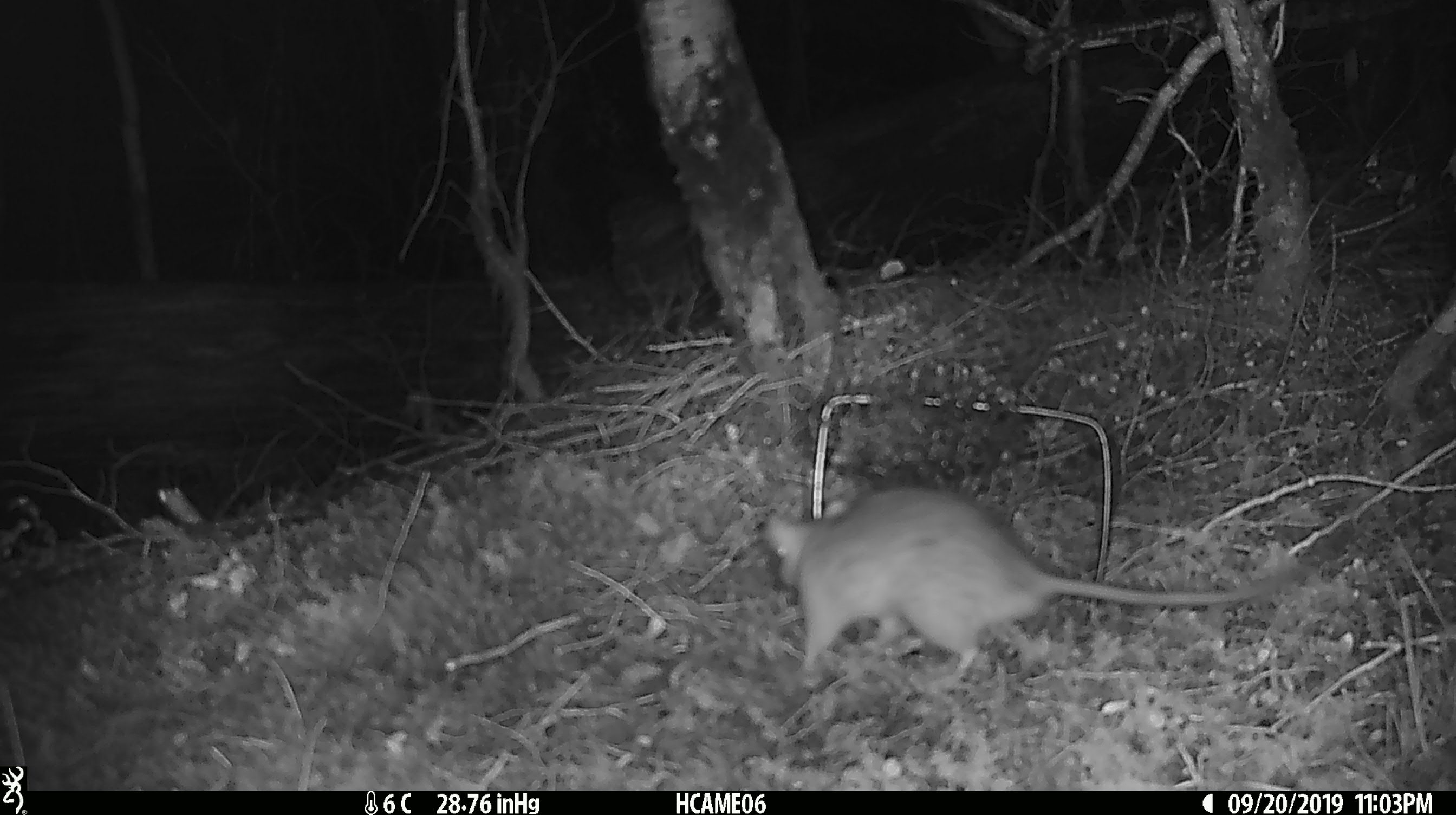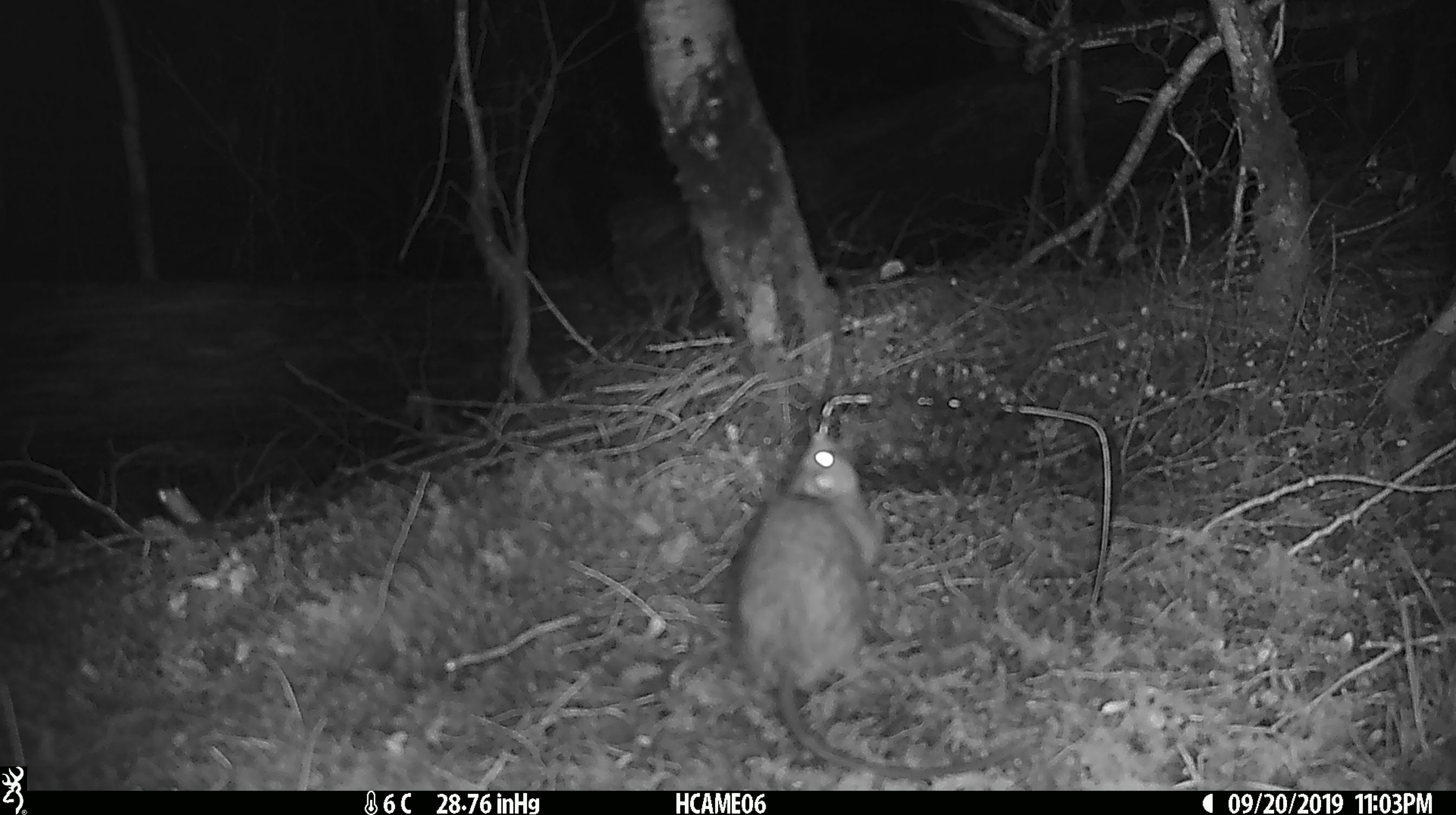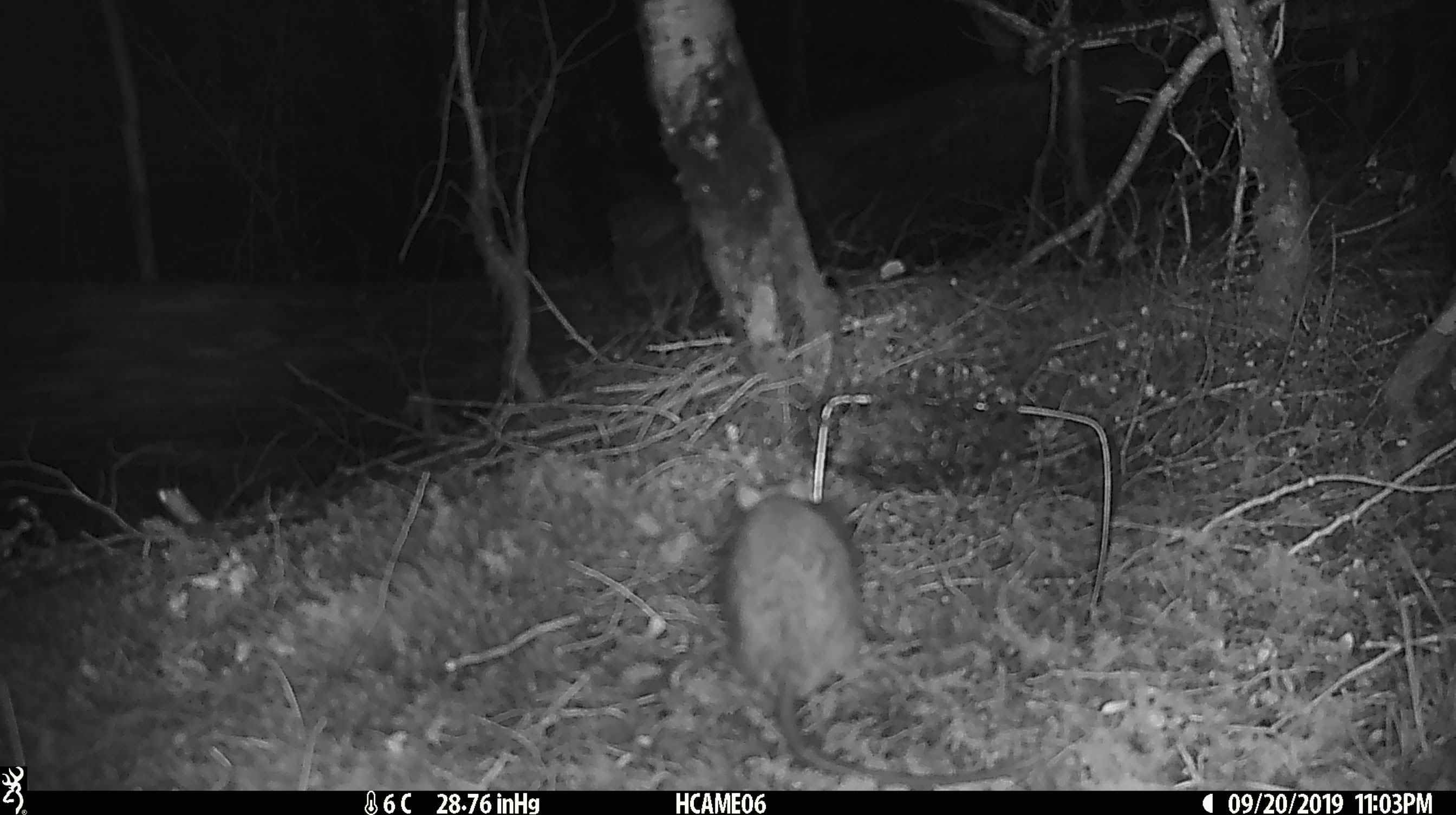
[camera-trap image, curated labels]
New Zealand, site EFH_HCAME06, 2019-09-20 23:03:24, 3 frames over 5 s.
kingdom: Animalia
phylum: Chordata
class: Mammalia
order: Rodentia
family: Muridae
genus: Rattus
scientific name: Rattus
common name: rat